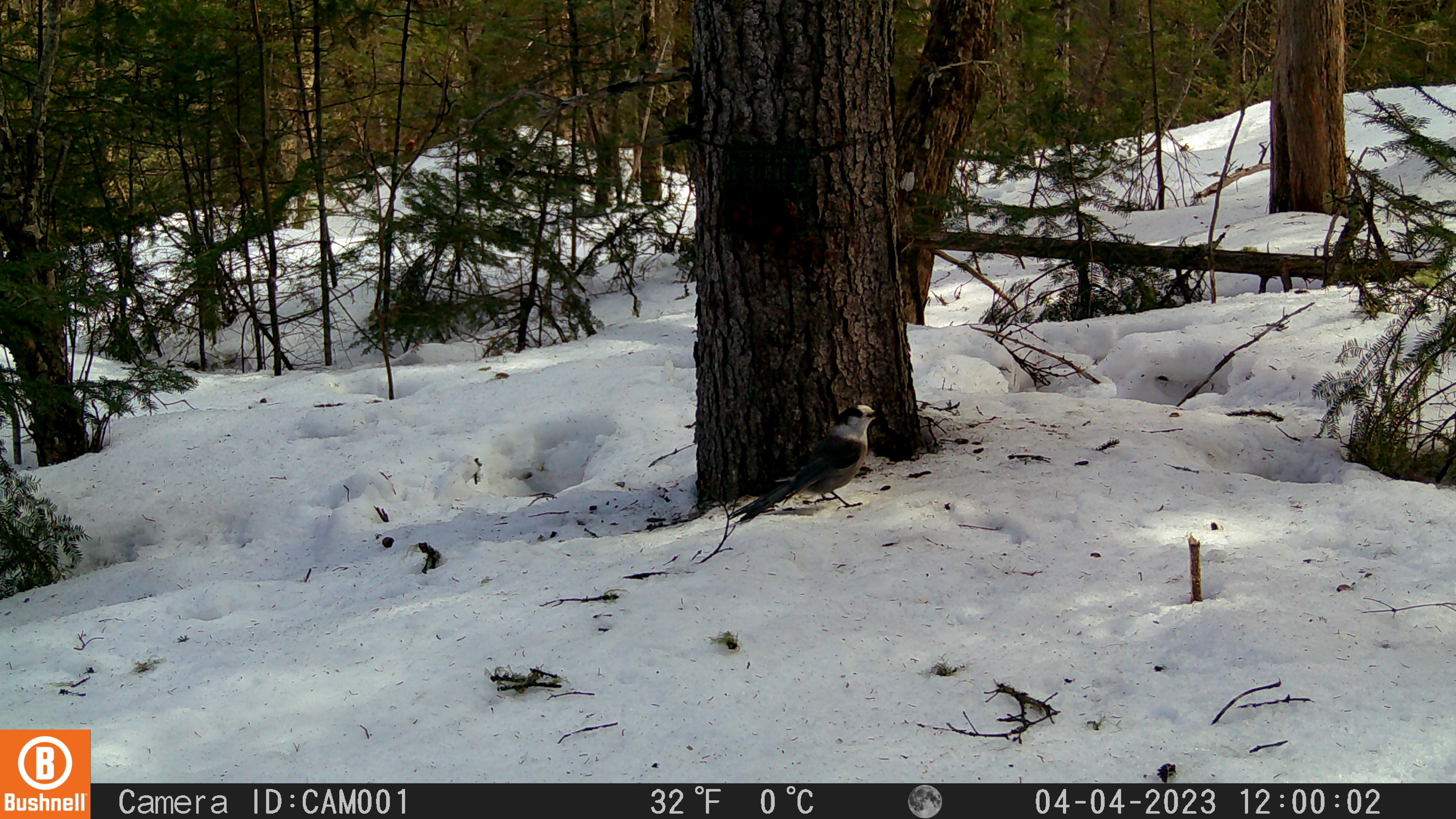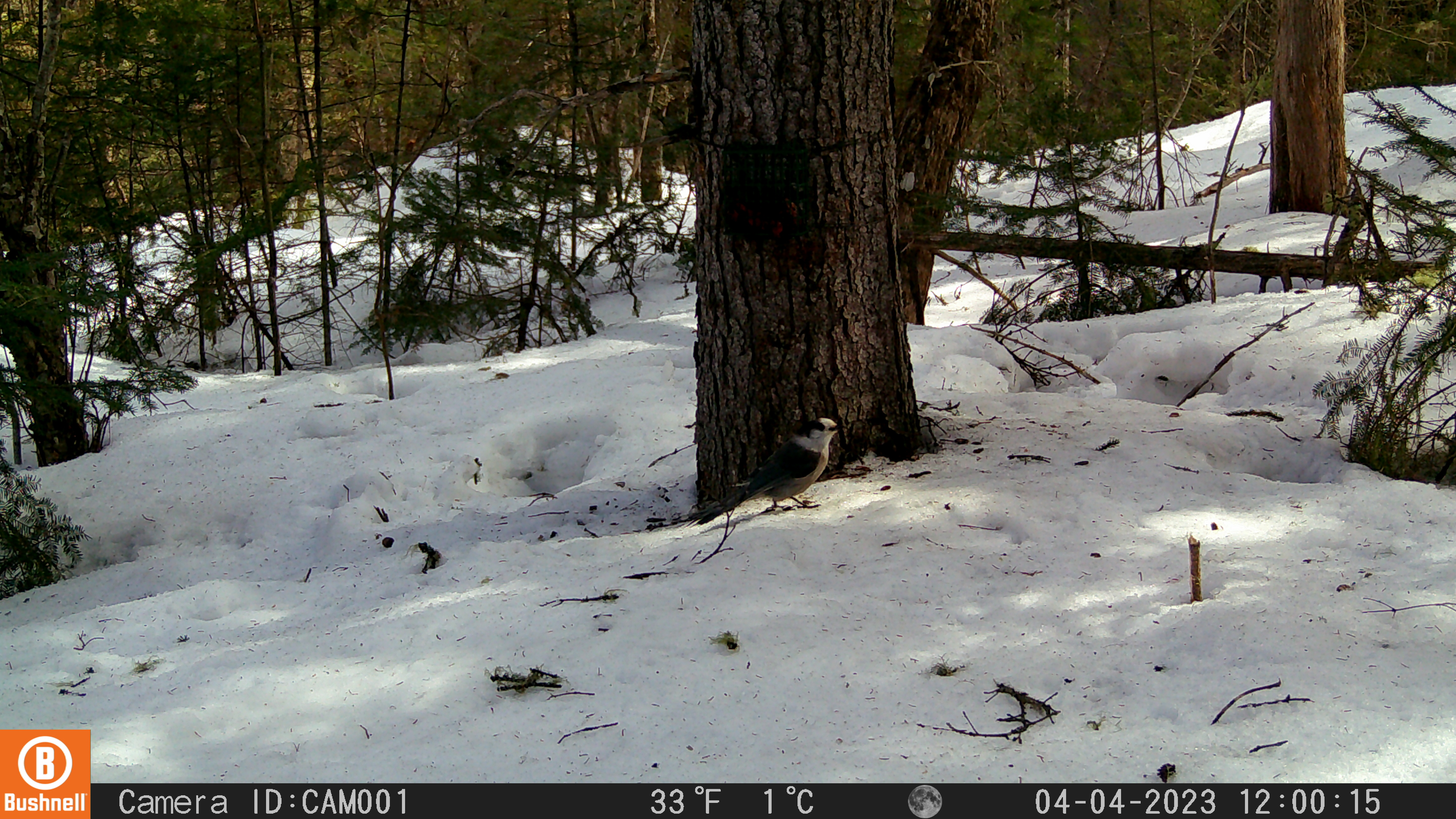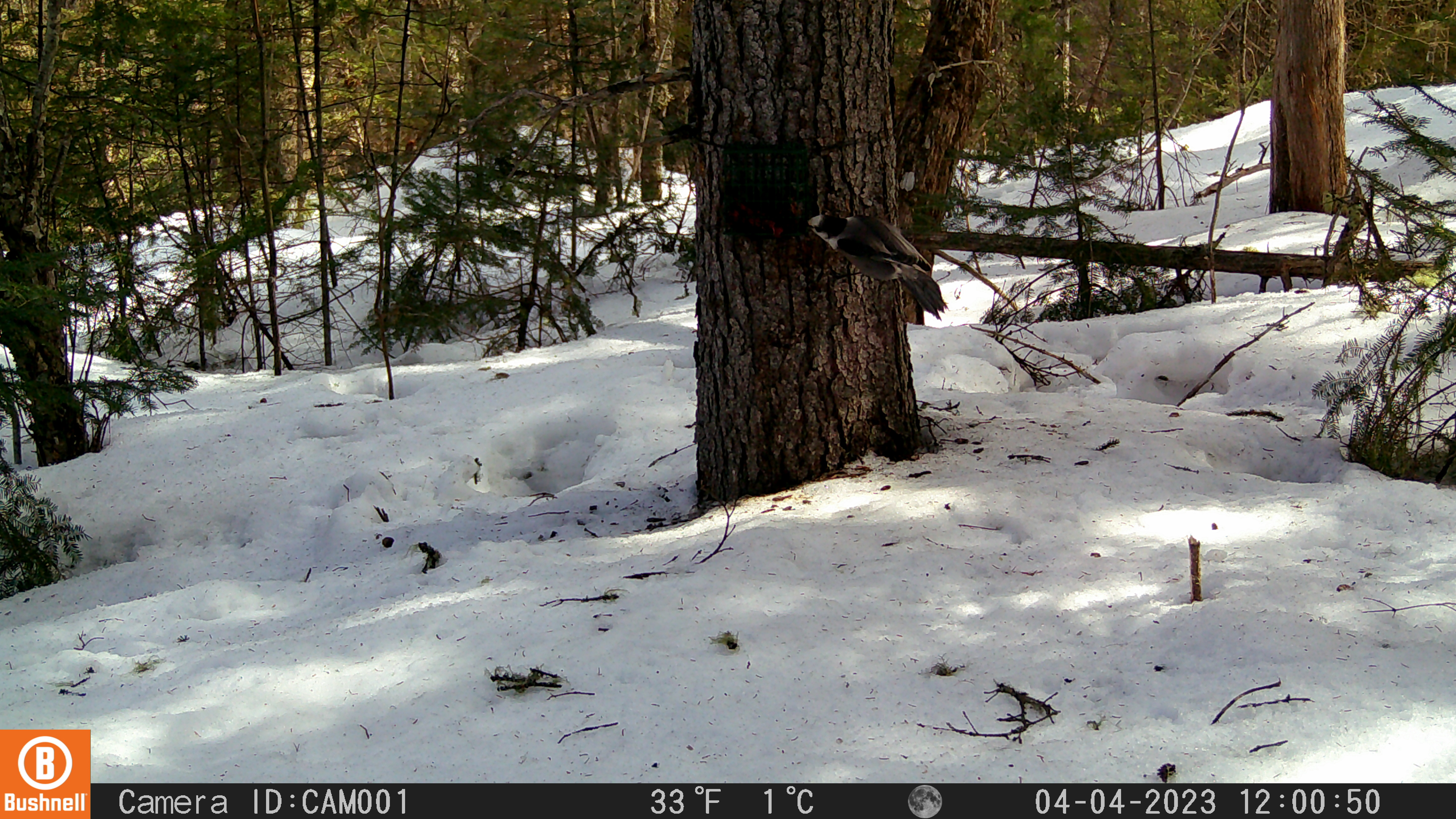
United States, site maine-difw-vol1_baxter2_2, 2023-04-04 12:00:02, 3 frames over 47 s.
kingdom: Animalia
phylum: Chordata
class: Aves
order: Passeriformes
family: Corvidae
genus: Perisoreus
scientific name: Perisoreus canadensis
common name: canada jay